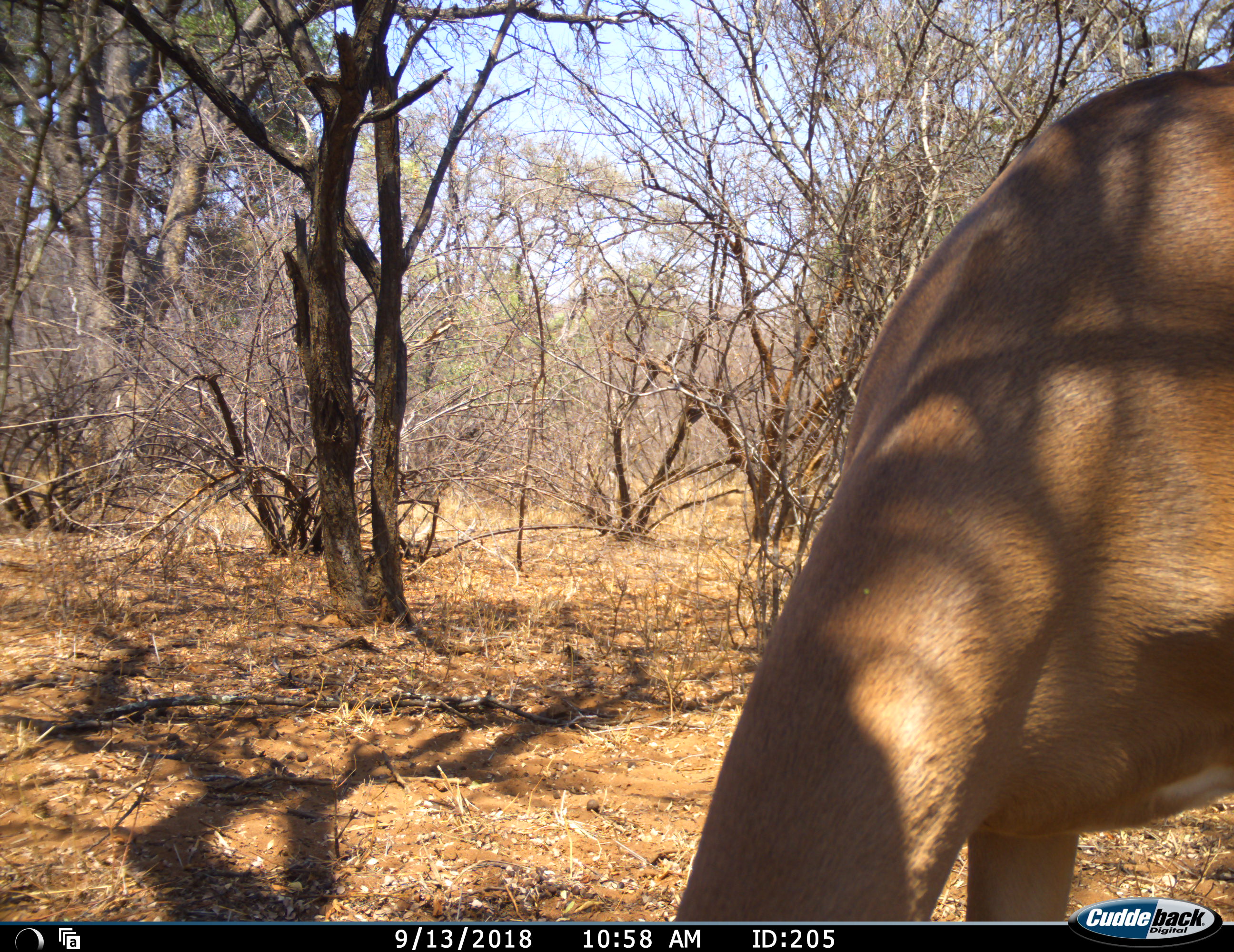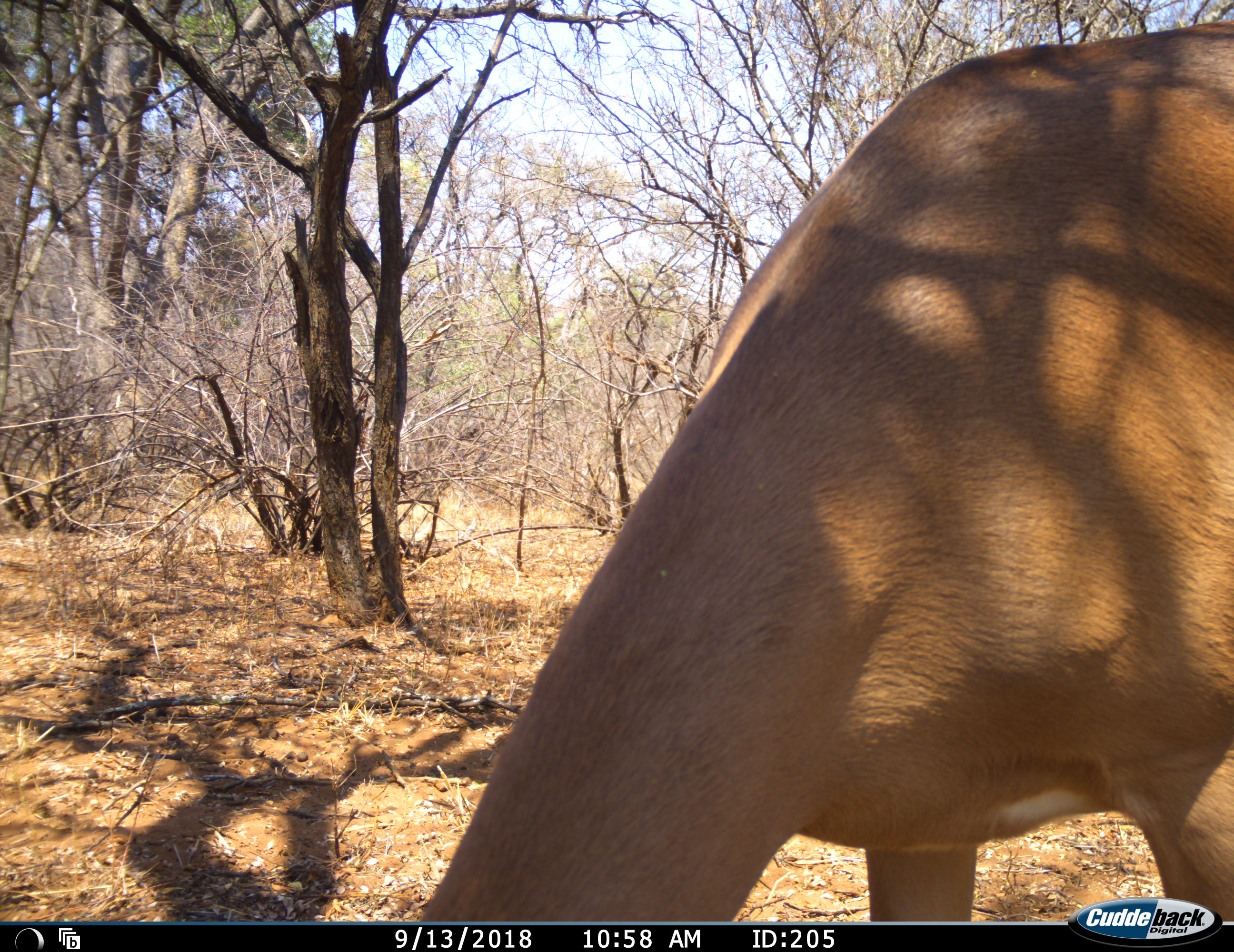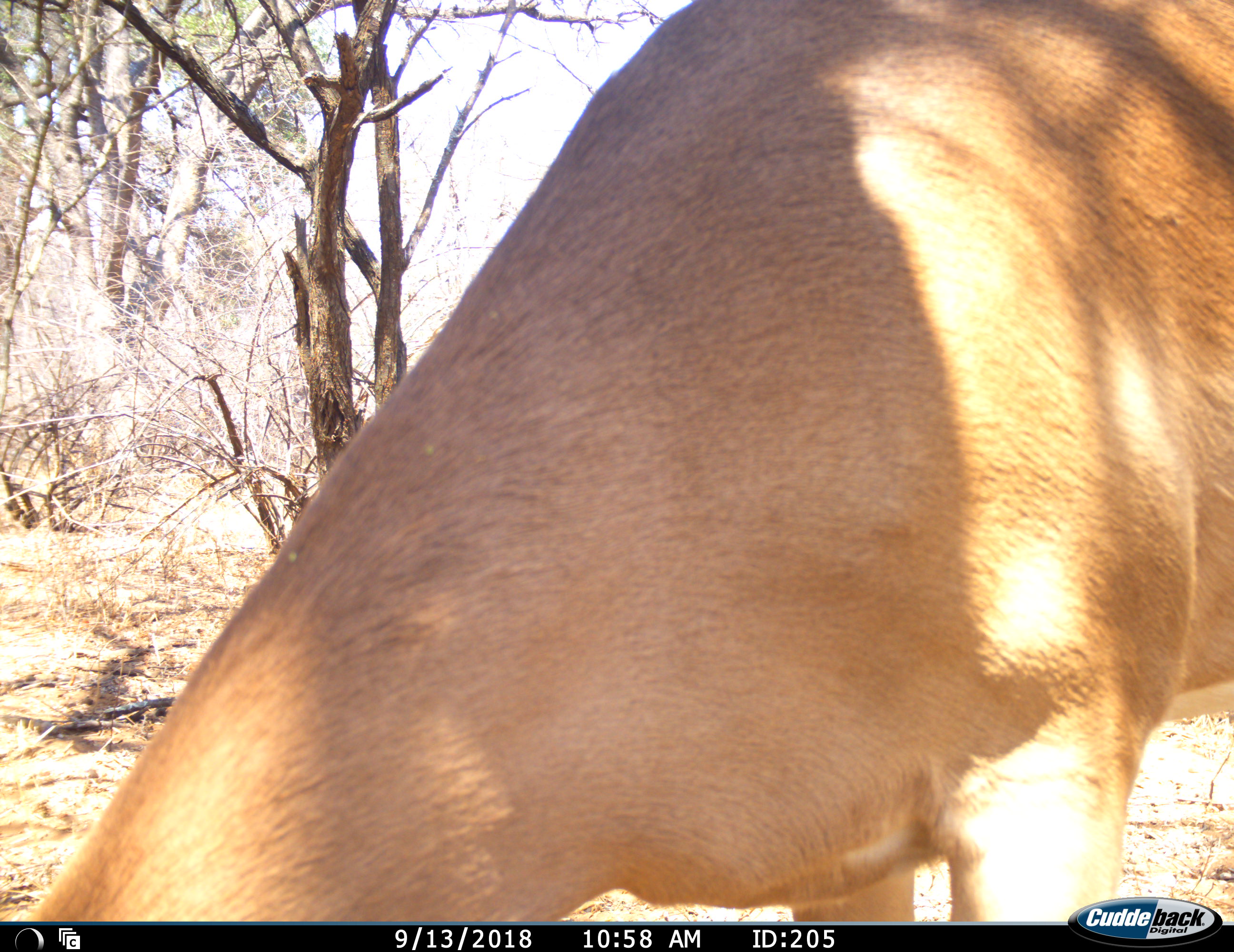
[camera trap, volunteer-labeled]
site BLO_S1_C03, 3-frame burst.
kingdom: Animalia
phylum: Chordata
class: Mammalia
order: Artiodactyla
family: Bovidae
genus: Aepyceros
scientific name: Aepyceros melampus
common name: impala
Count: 1.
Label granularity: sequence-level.